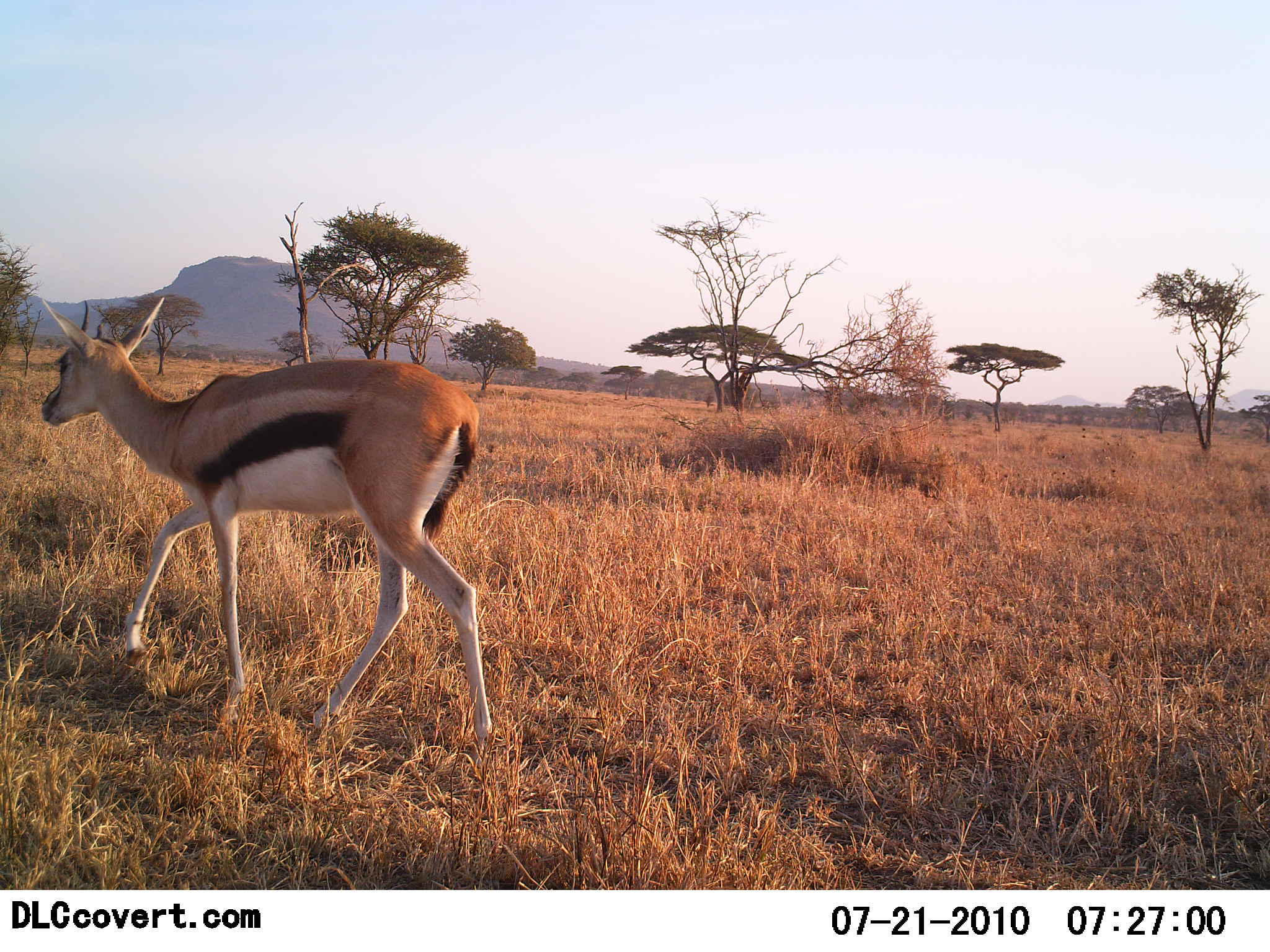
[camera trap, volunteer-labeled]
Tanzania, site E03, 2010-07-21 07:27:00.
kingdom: Animalia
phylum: Chordata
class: Mammalia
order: Artiodactyla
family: Bovidae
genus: Eudorcas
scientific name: Eudorcas thomsonii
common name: thomson's gazelle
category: gazellethomsons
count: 1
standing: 15%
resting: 0%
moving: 95%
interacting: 0%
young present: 0%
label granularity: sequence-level